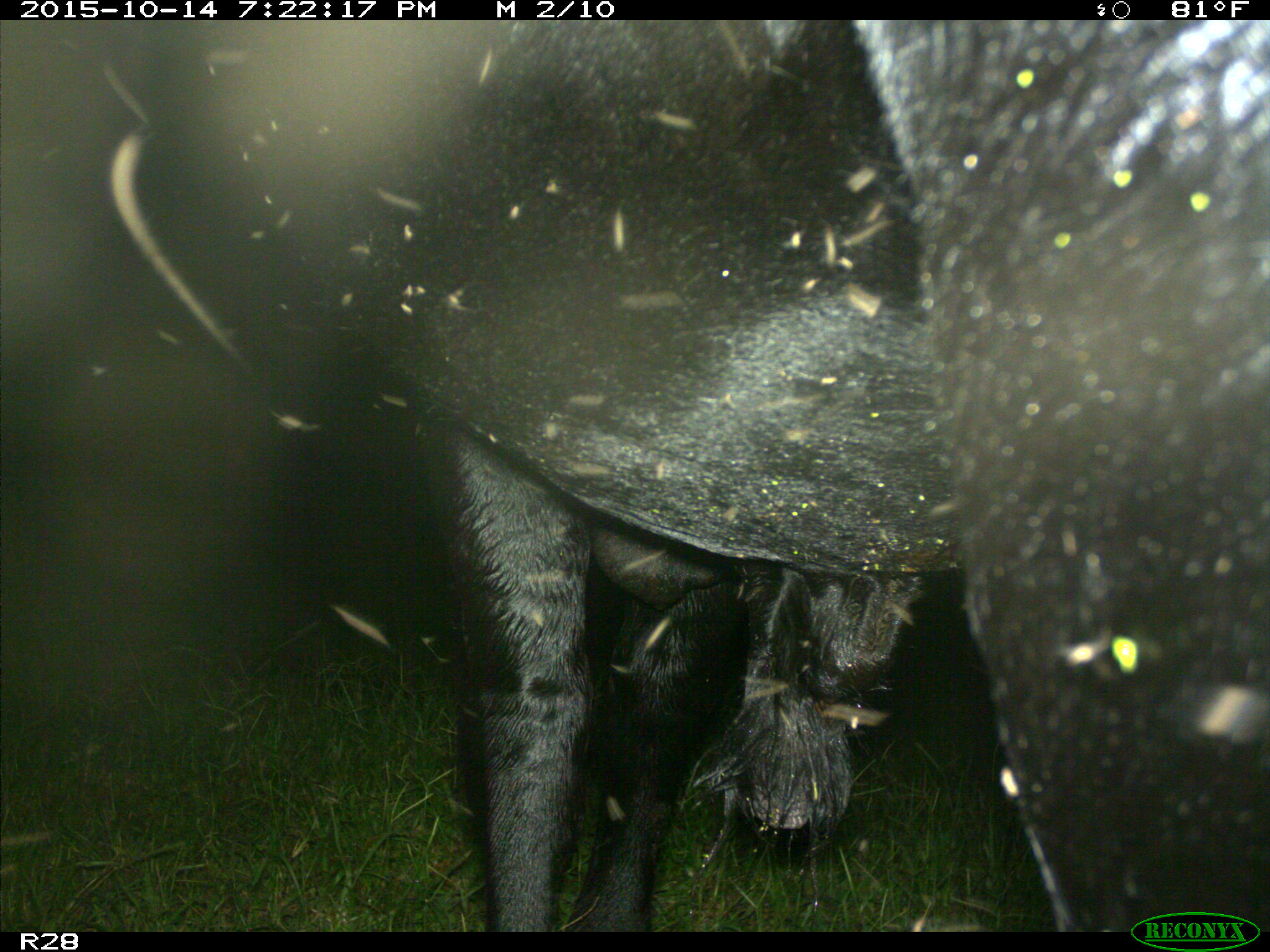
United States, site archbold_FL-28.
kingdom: Animalia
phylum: Chordata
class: Mammalia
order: Artiodactyla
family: Bovidae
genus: Bos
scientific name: Bos taurus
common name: domestic cow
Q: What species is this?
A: Bos taurus (domestic cow).